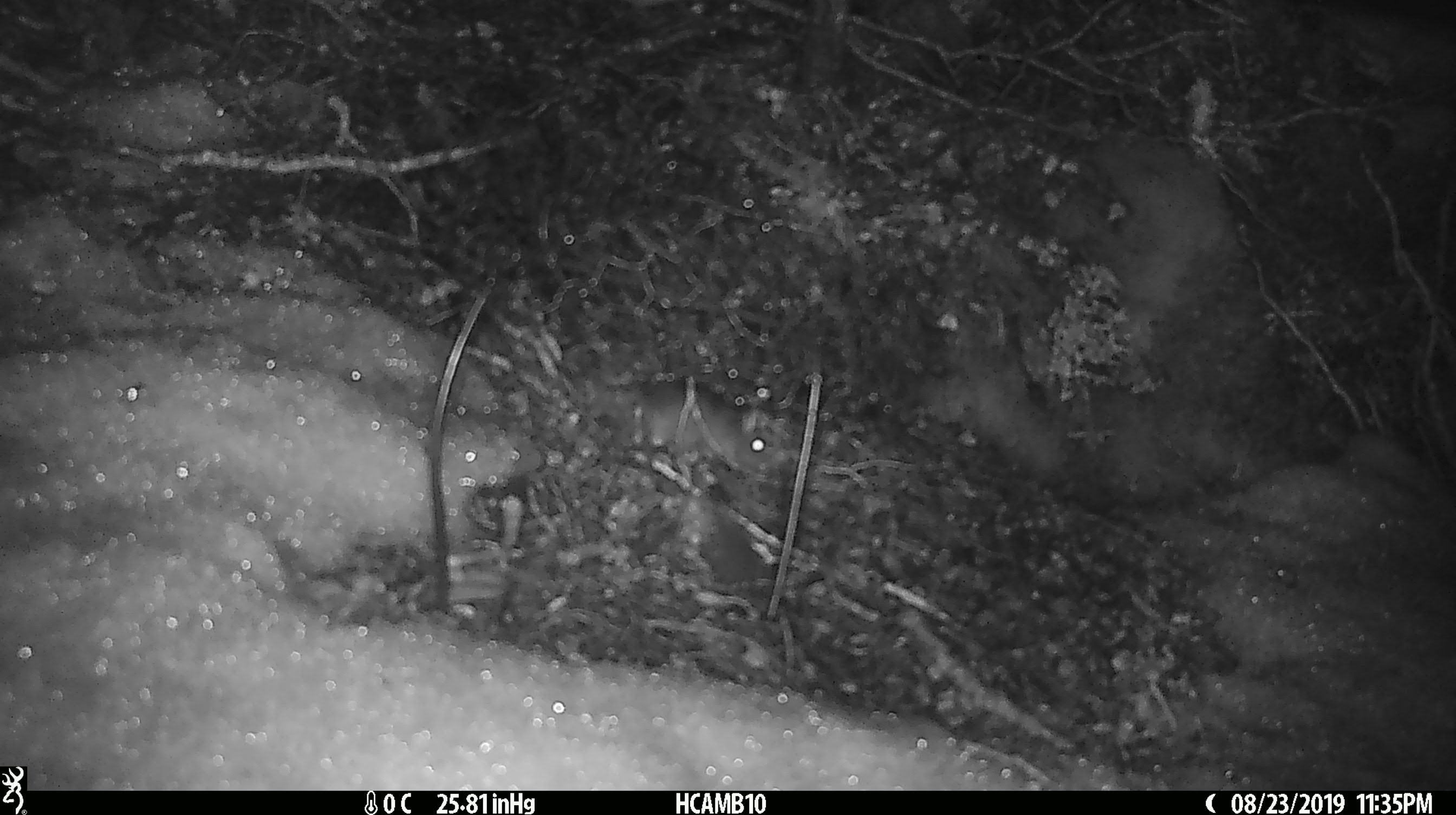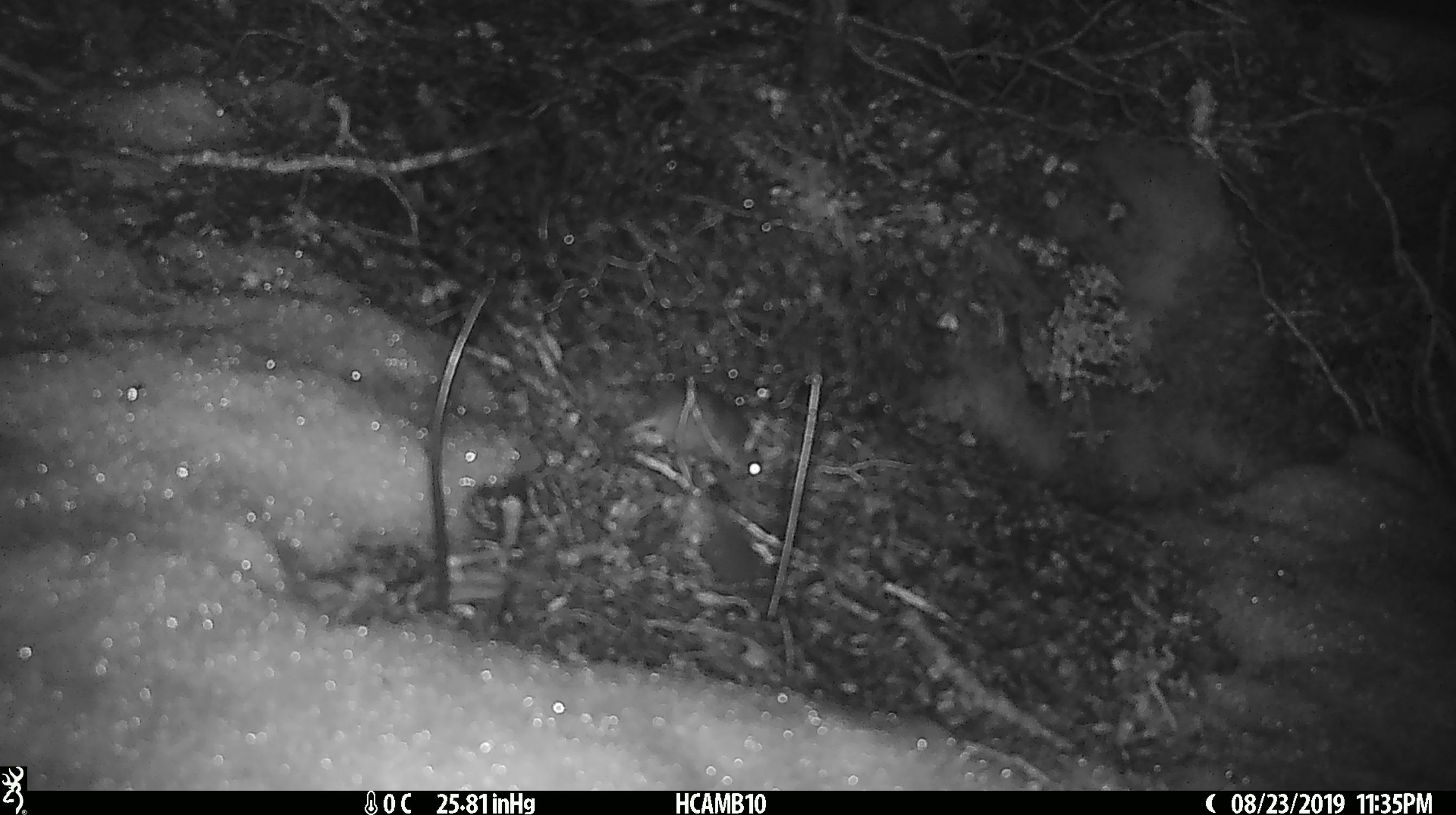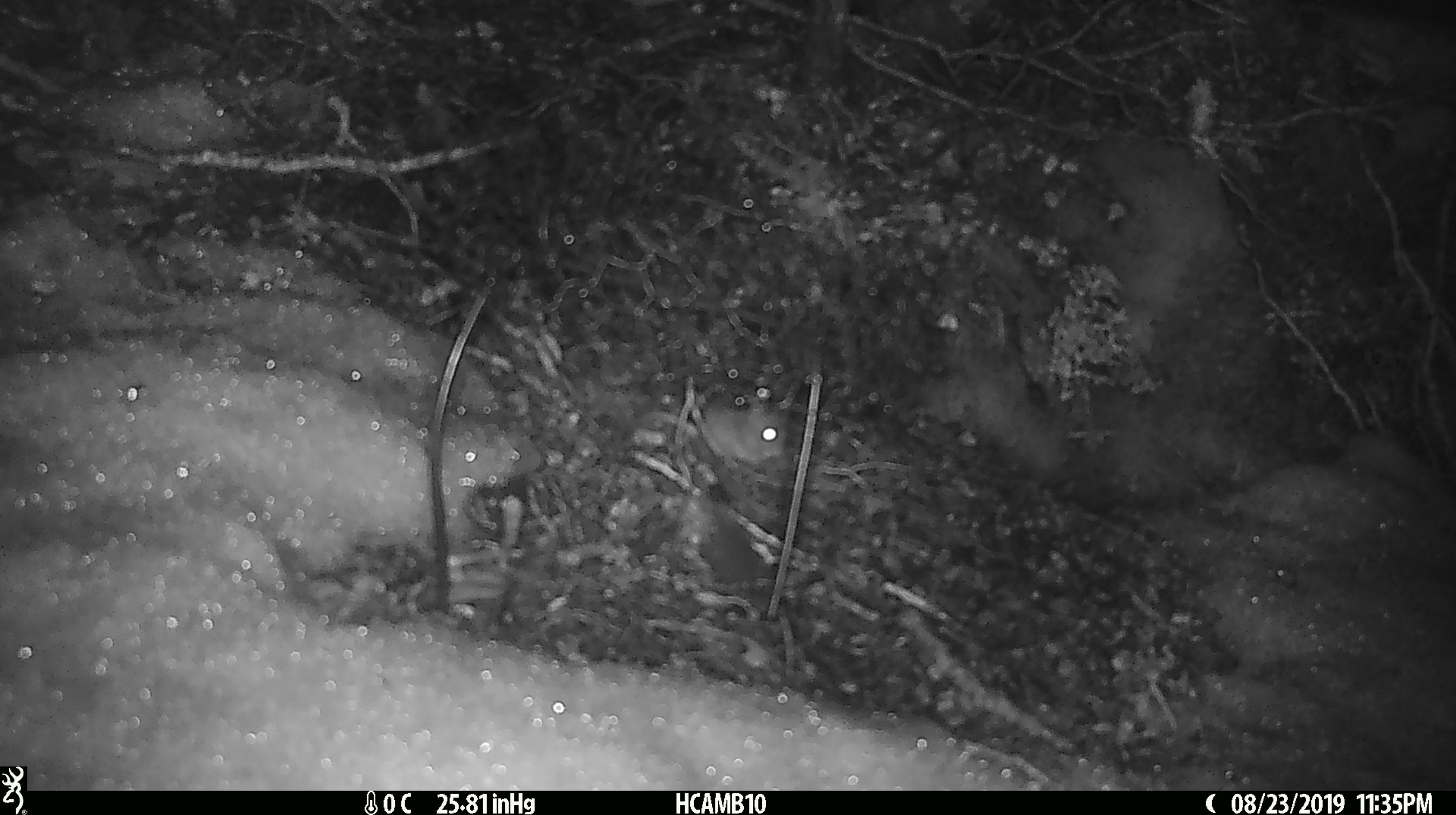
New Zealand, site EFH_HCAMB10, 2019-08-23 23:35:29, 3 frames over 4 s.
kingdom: Animalia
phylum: Chordata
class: Mammalia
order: Rodentia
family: Muridae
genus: Mus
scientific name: Mus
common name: mouse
Mouse (Mus).